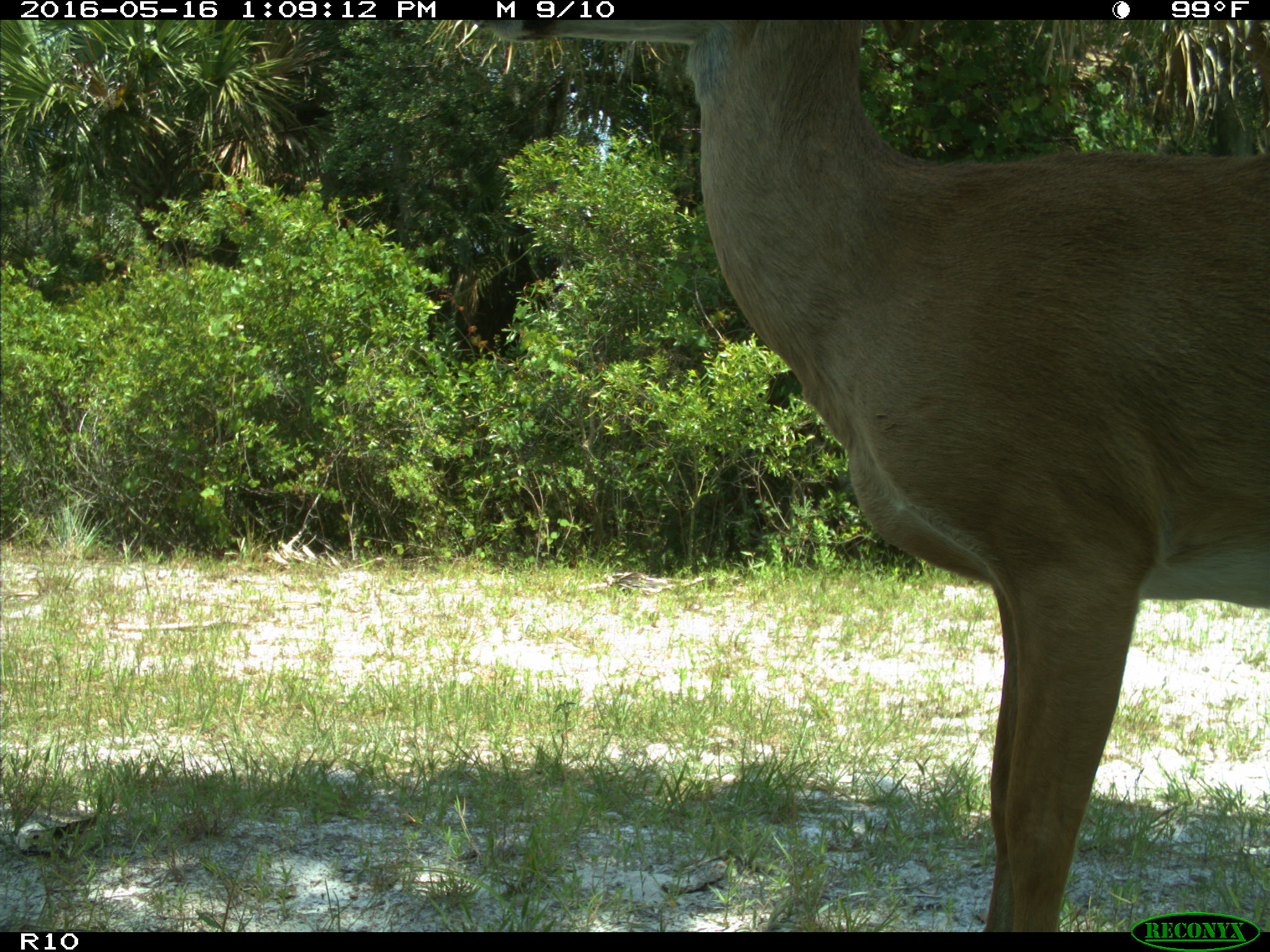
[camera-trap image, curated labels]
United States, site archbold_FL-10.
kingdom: Animalia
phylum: Chordata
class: Mammalia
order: Artiodactyla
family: Cervidae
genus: Odocoileus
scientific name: Odocoileus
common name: deer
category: unidentified deer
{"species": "unidentified deer (deer) (Odocoileus)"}